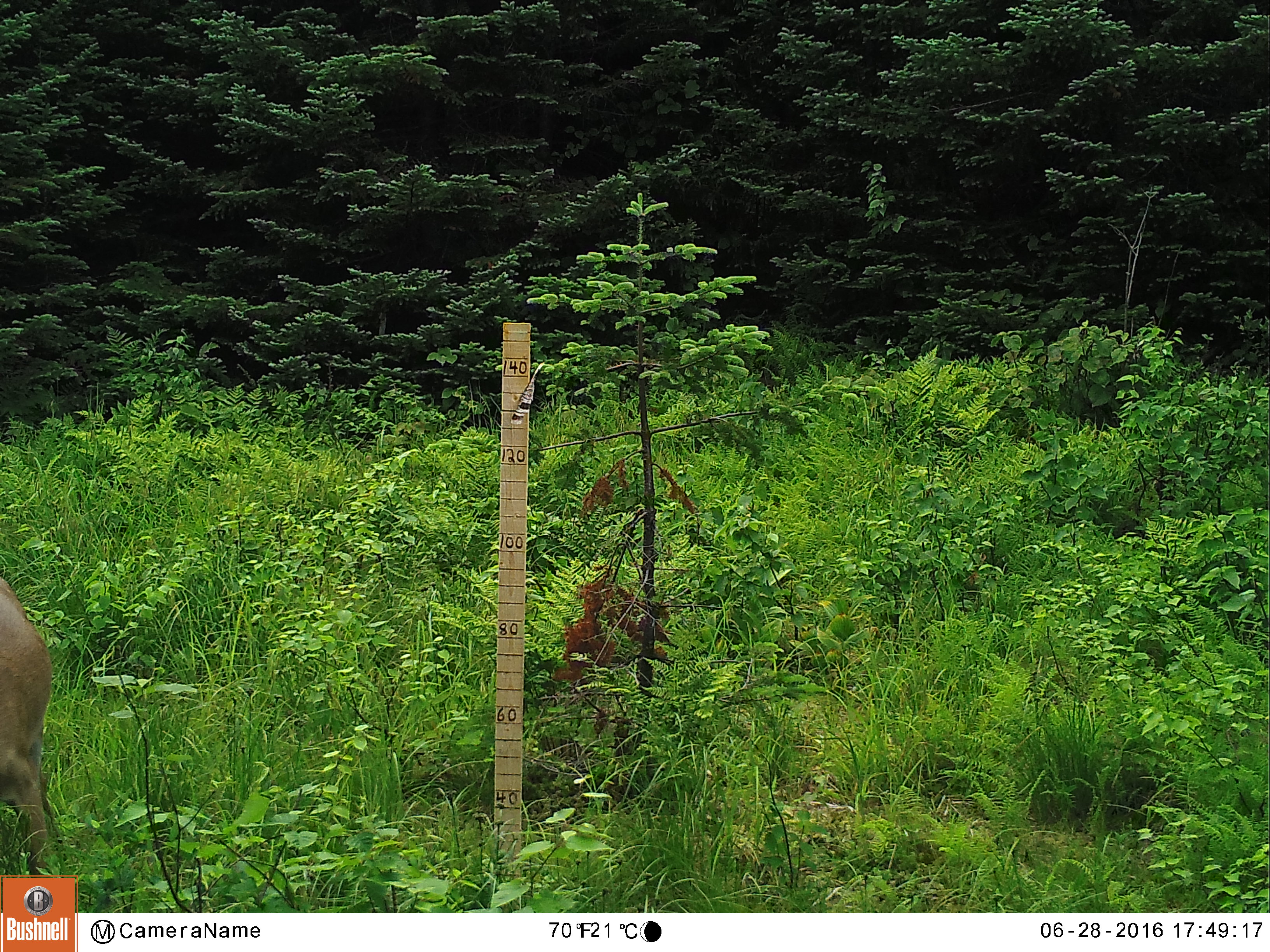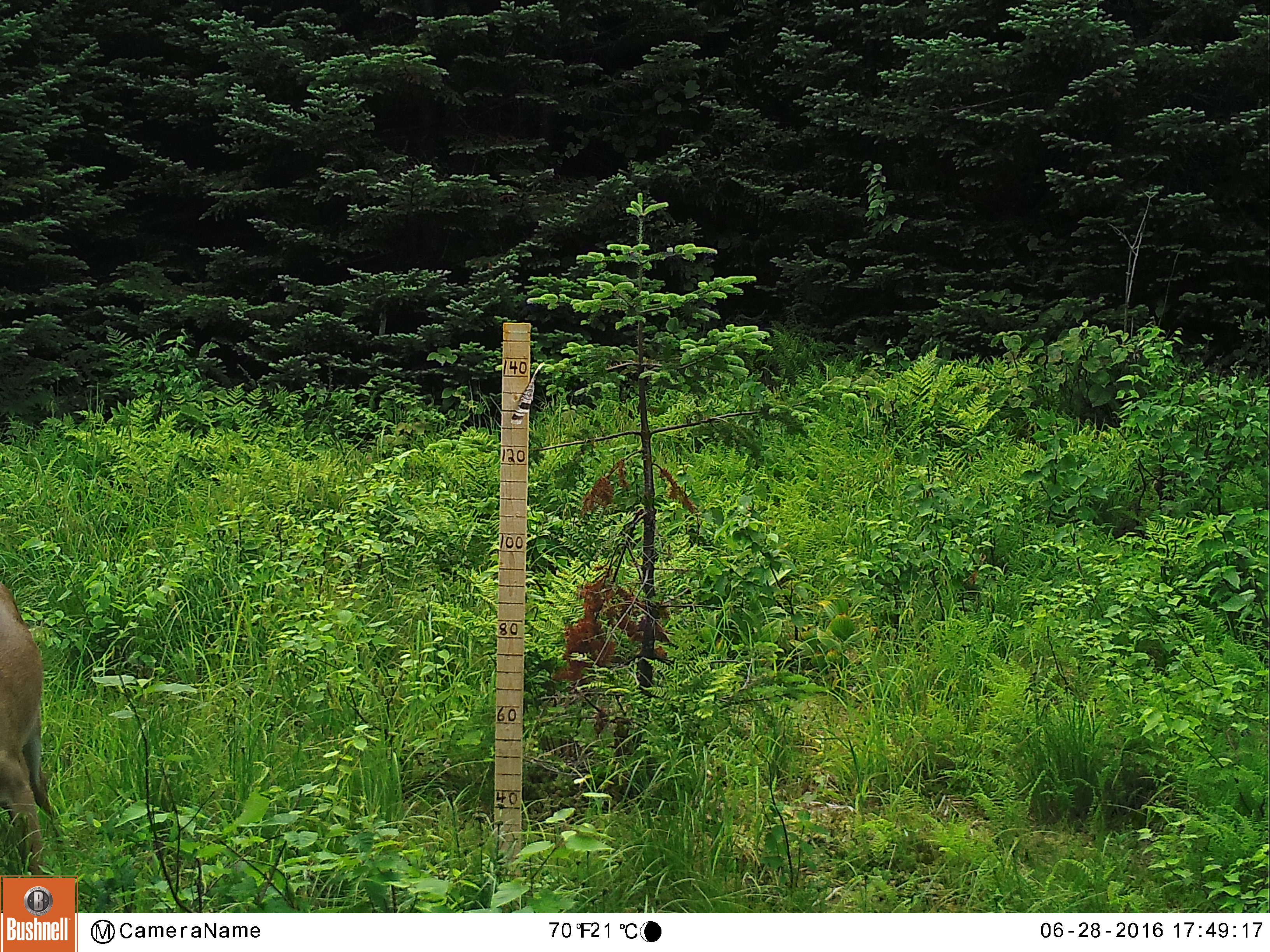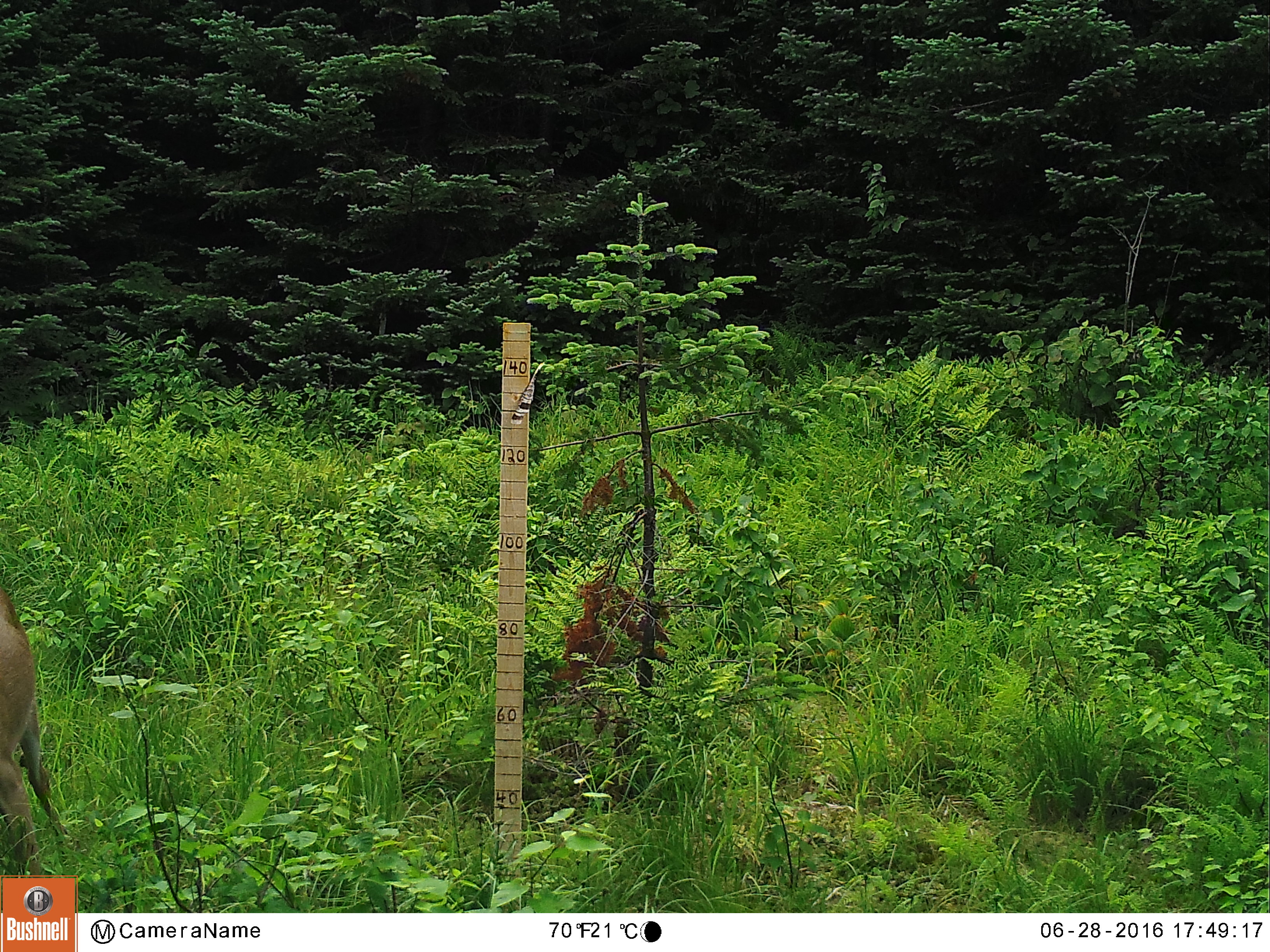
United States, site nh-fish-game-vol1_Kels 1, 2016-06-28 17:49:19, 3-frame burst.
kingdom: Animalia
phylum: Chordata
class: Mammalia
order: Artiodactyla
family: Cervidae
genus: Odocoileus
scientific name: Odocoileus virginianus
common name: white-tailed deer